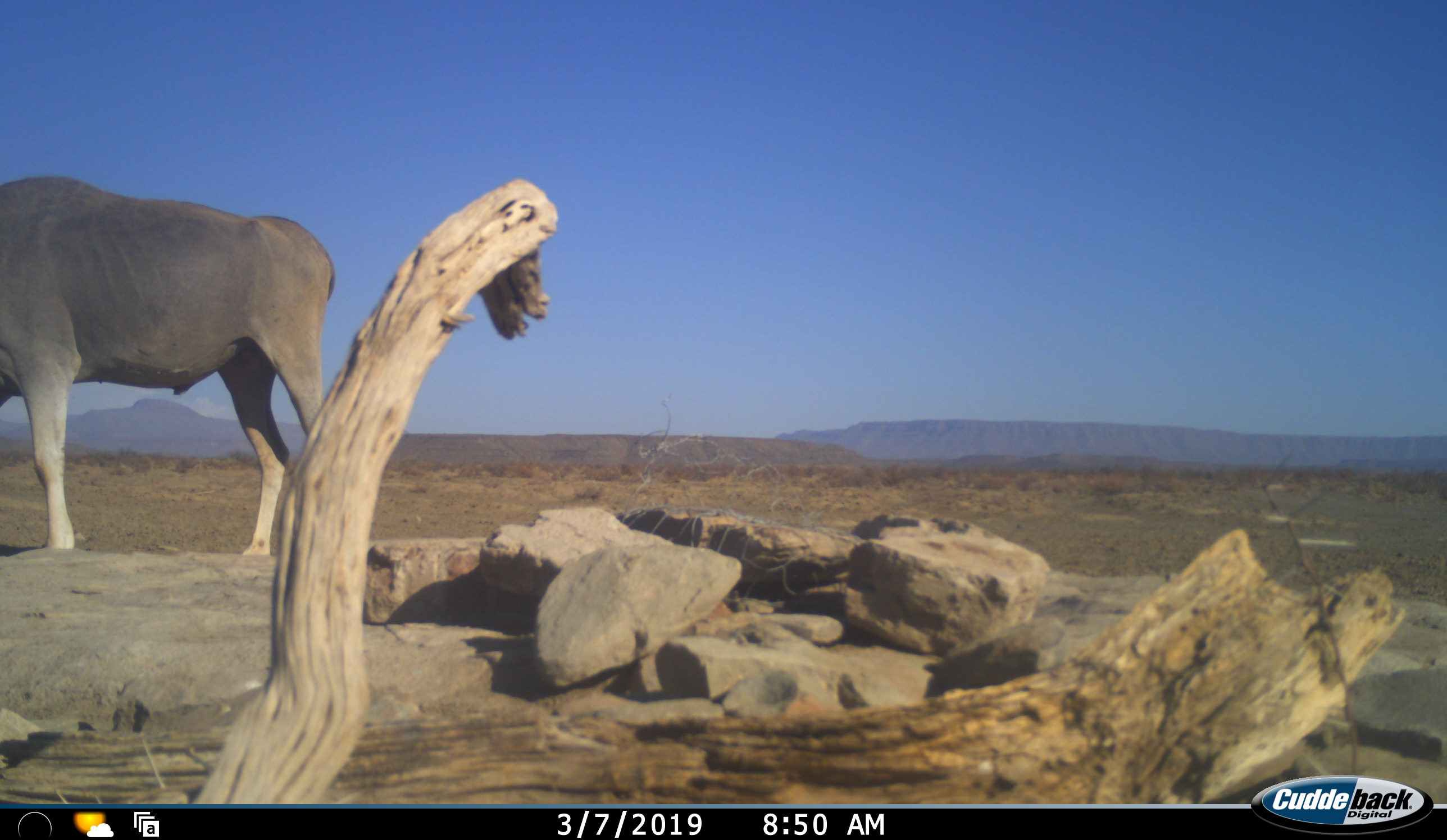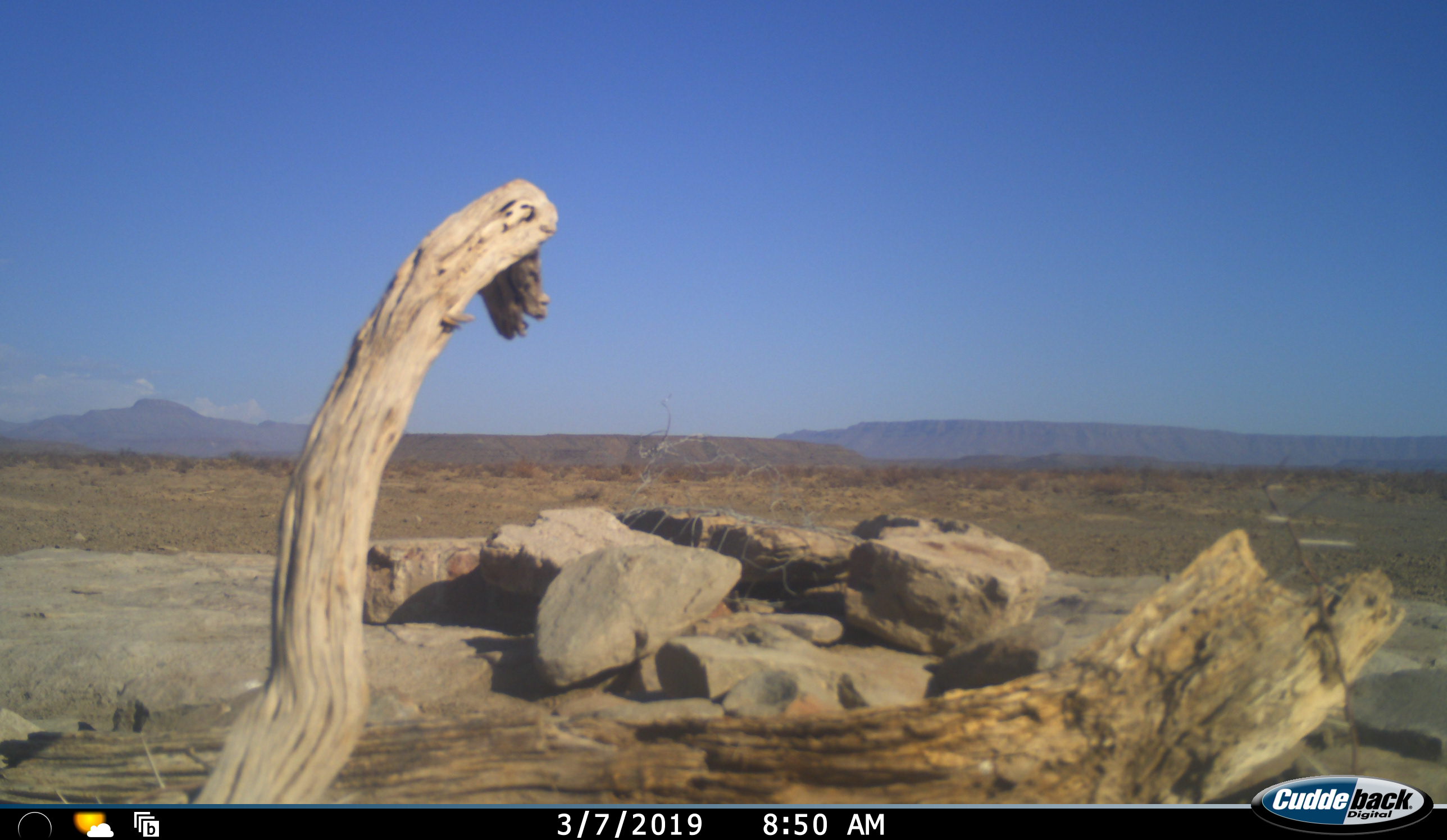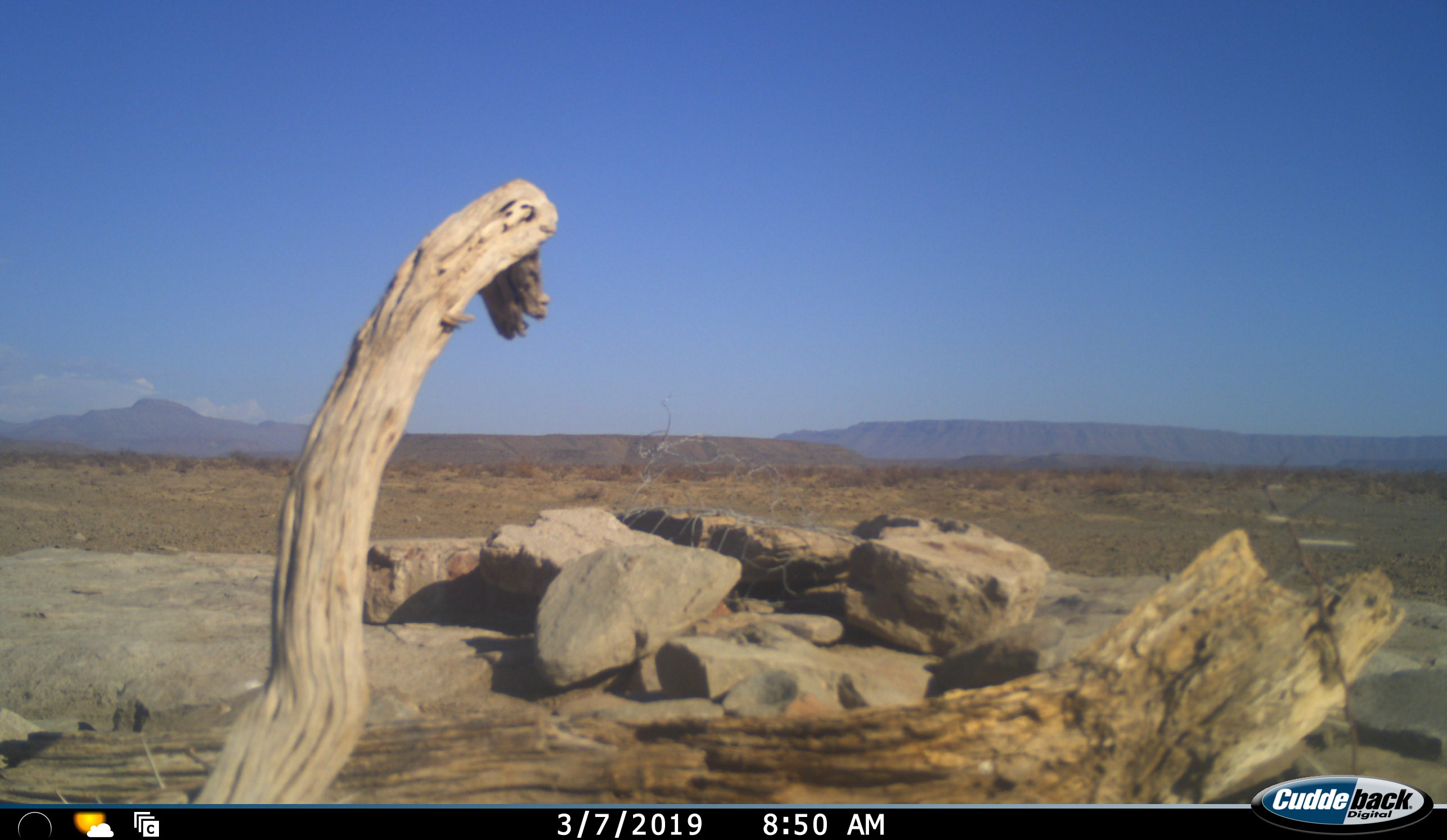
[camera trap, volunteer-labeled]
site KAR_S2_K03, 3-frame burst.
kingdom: Animalia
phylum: Chordata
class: Mammalia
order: Artiodactyla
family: Bovidae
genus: Tragelaphus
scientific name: Tragelaphus oryx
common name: eland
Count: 1.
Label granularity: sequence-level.